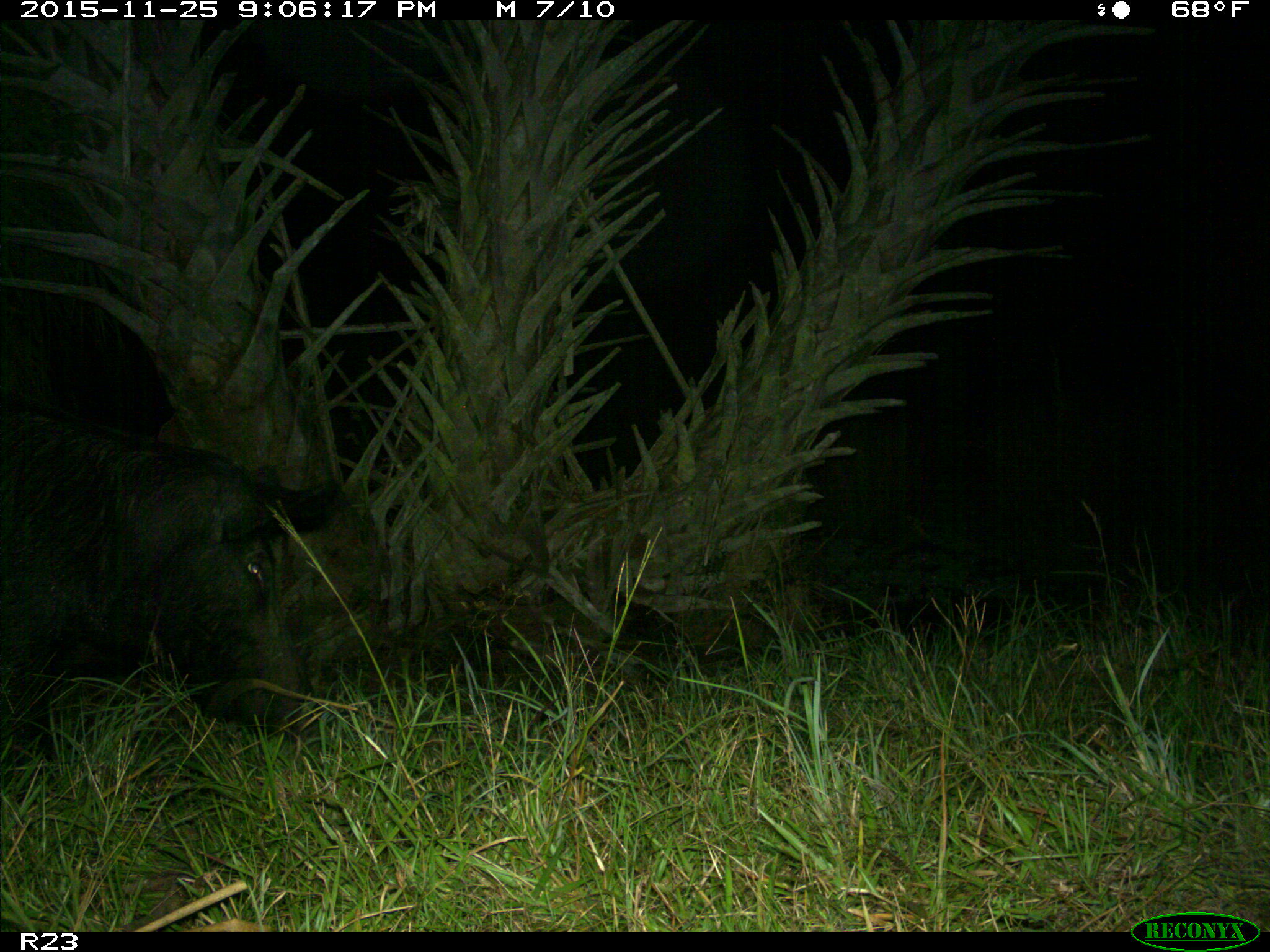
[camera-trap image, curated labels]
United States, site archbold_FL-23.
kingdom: Animalia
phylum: Chordata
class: Mammalia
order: Artiodactyla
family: Suidae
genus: Sus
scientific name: Sus scrofa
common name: wild boar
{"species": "Sus scrofa (wild boar)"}